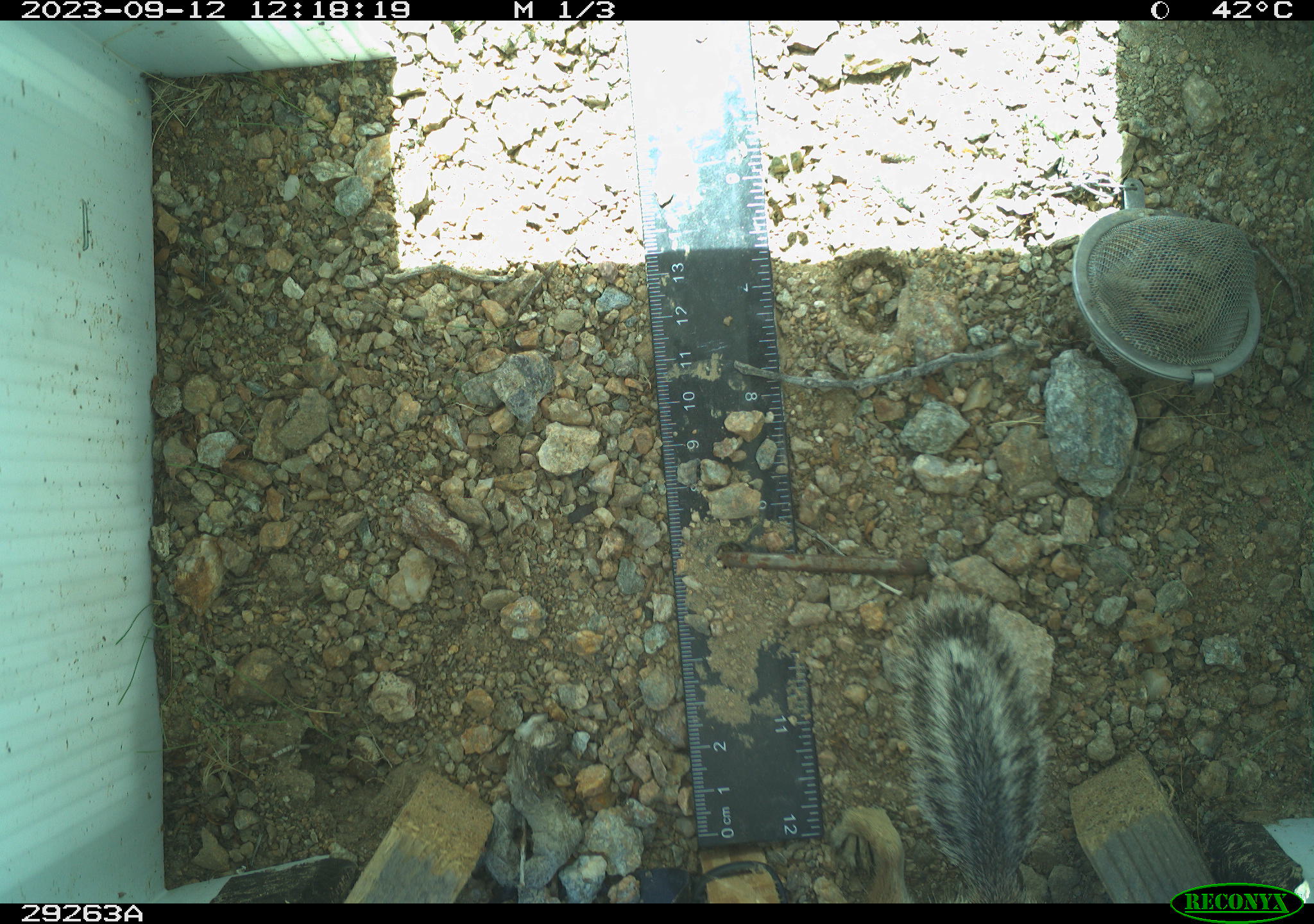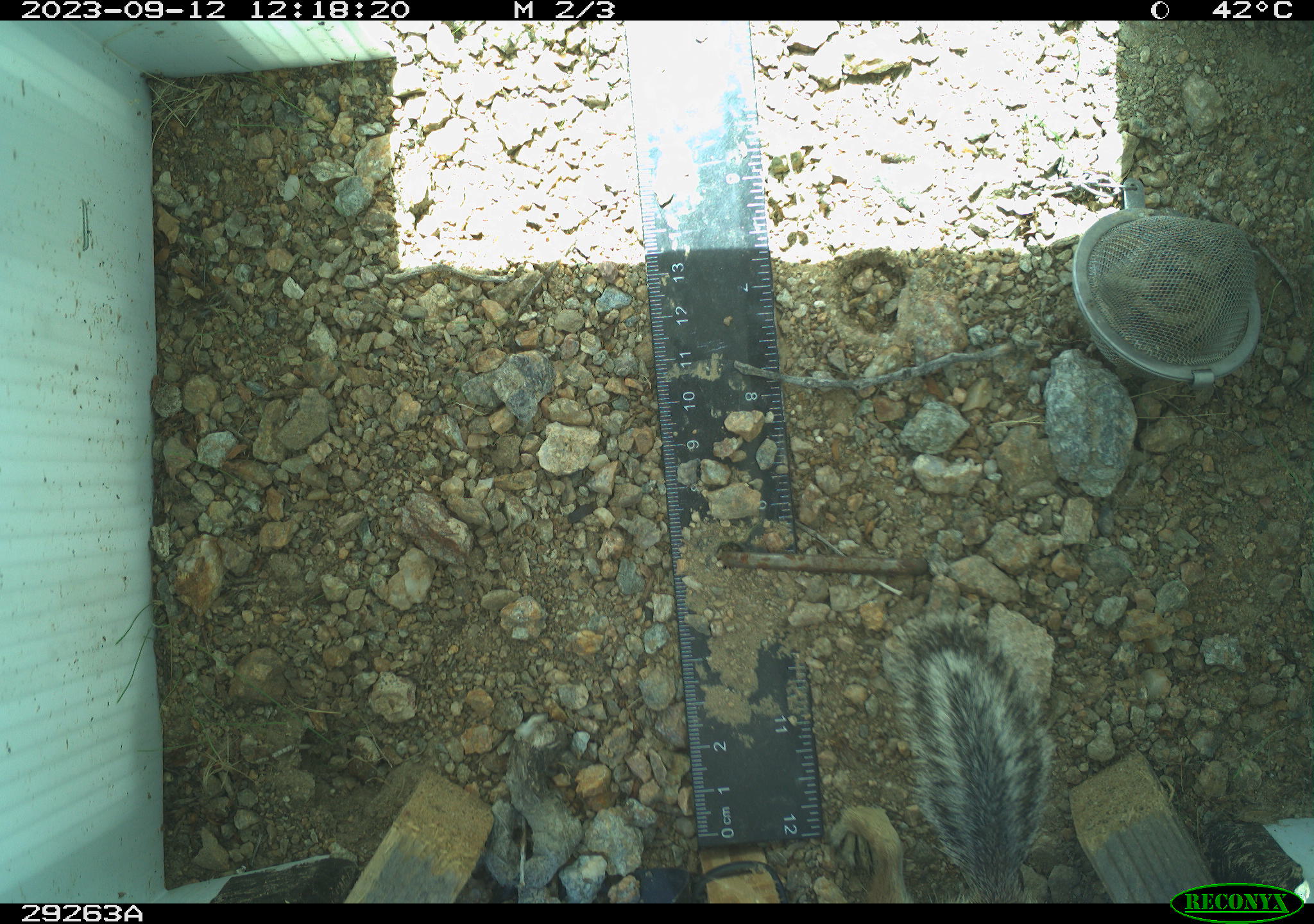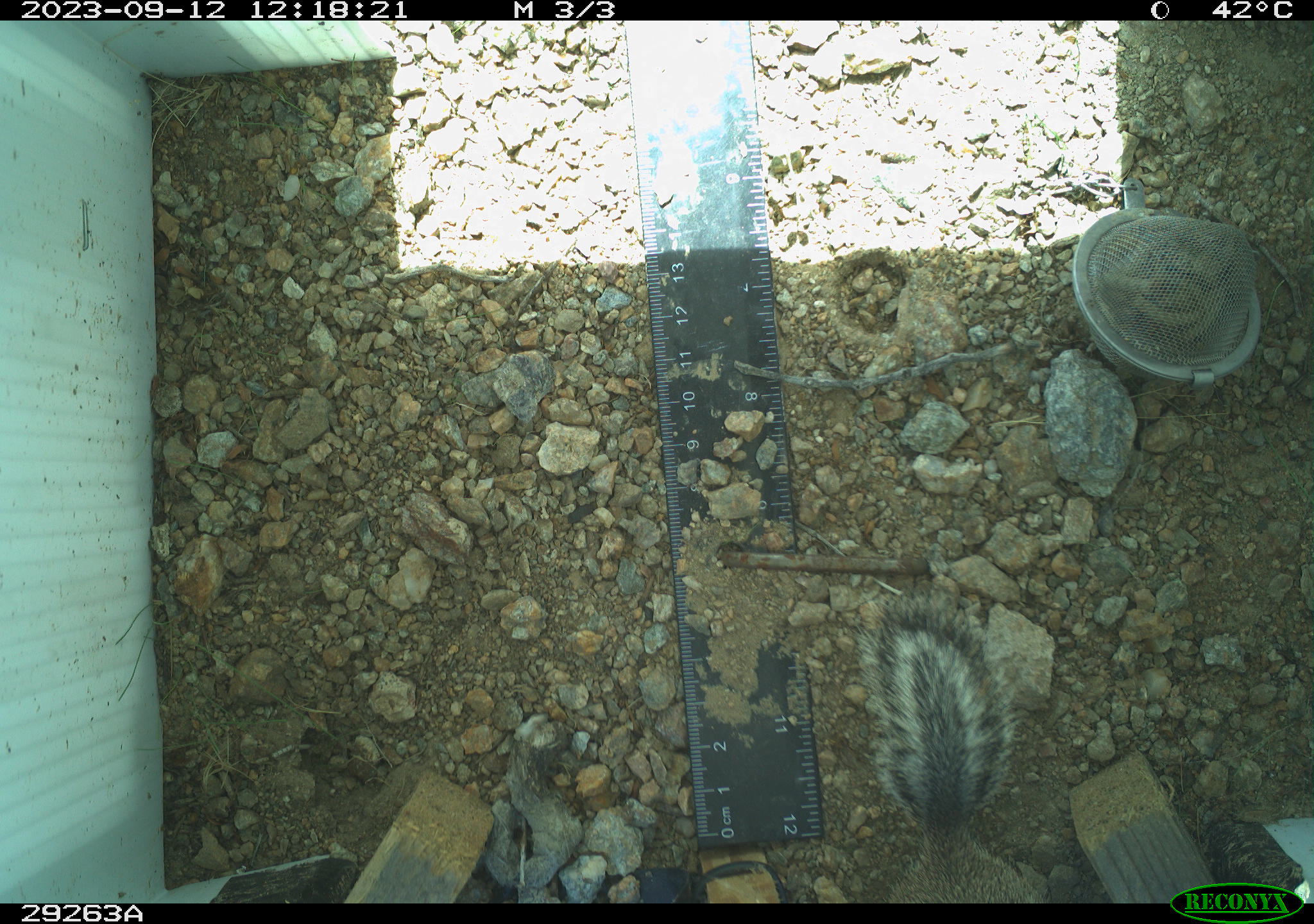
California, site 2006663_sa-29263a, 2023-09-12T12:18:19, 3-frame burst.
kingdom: Animalia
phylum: Chordata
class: Mammalia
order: Rodentia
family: Sciuridae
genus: Ammospermophilus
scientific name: Ammospermophilus leucurus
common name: white-tailed antelope squirrel